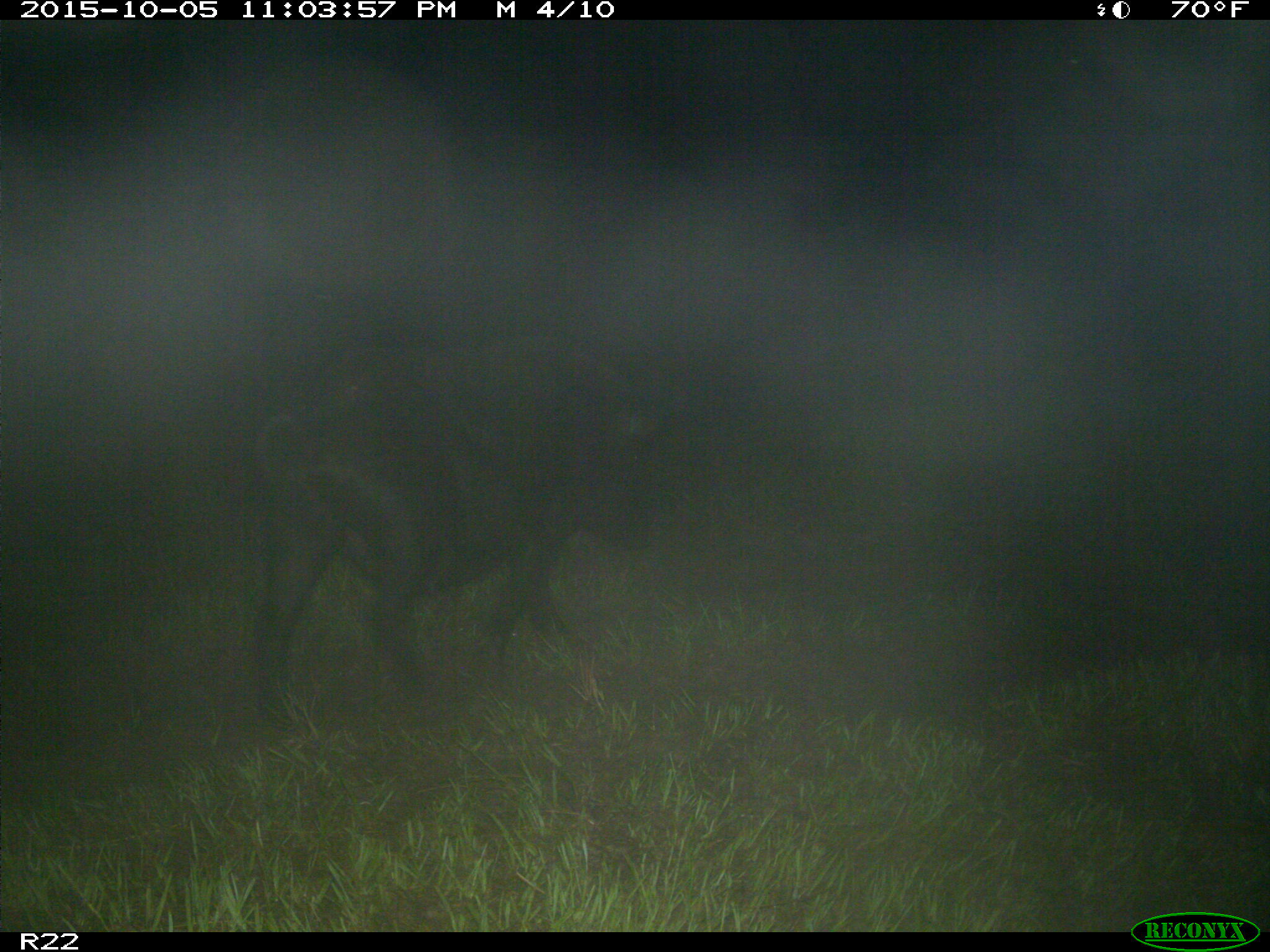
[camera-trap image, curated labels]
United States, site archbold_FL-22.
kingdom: Animalia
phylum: Chordata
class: Mammalia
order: Artiodactyla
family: Suidae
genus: Sus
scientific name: Sus scrofa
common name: wild boar